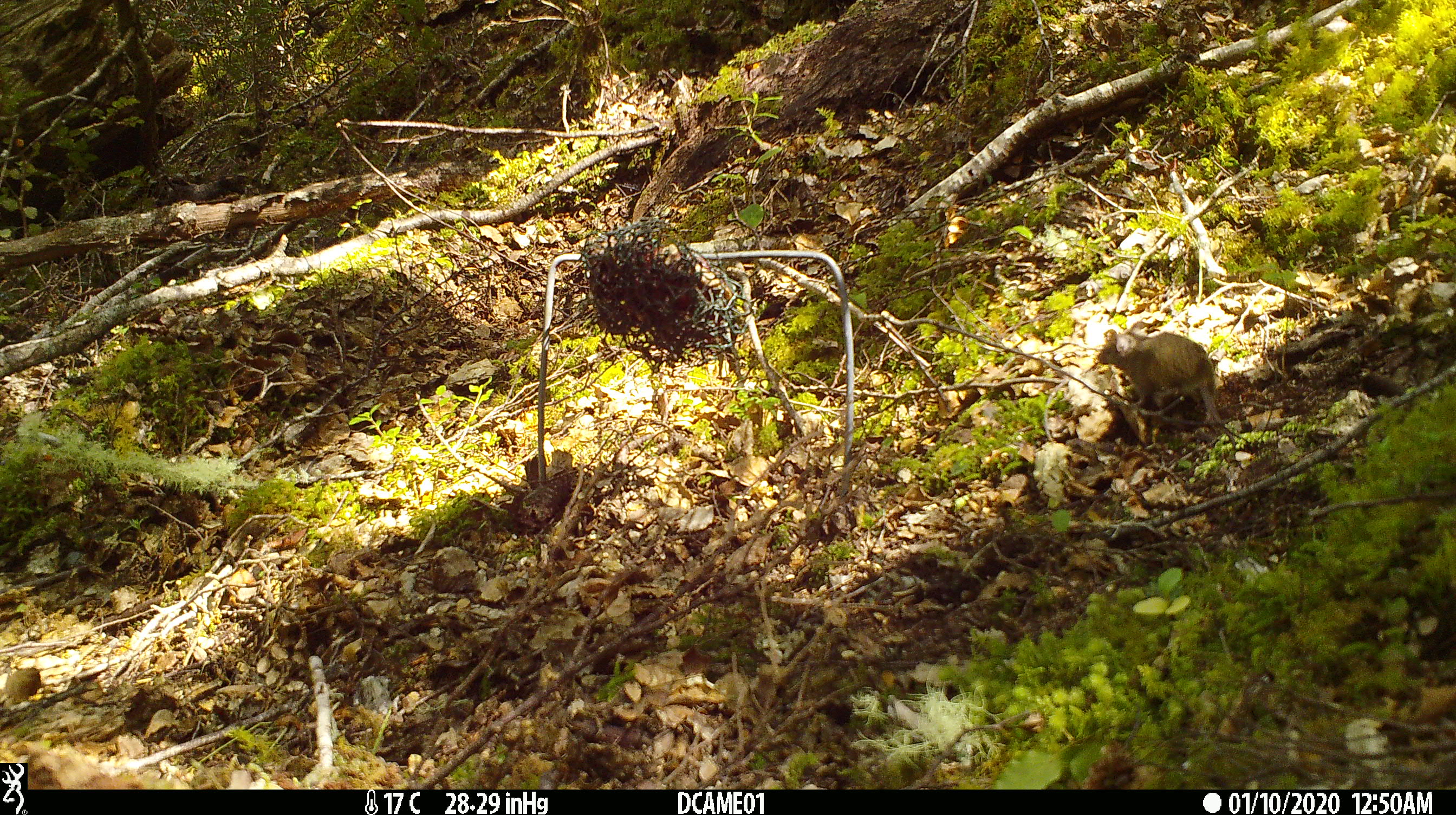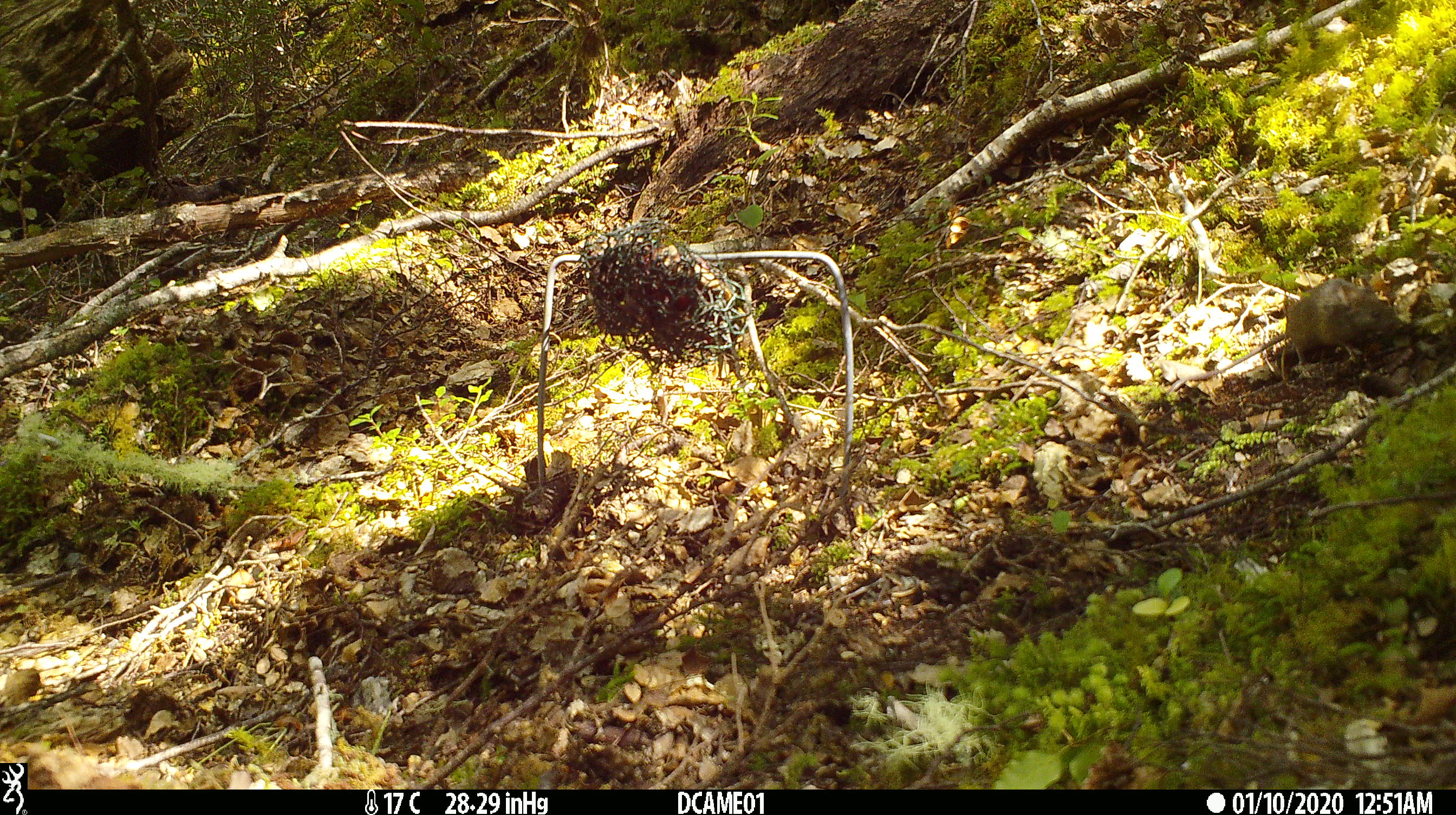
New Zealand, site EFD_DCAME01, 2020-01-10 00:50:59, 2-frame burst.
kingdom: Animalia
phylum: Chordata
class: Mammalia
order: Rodentia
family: Muridae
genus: Mus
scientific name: Mus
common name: mouse